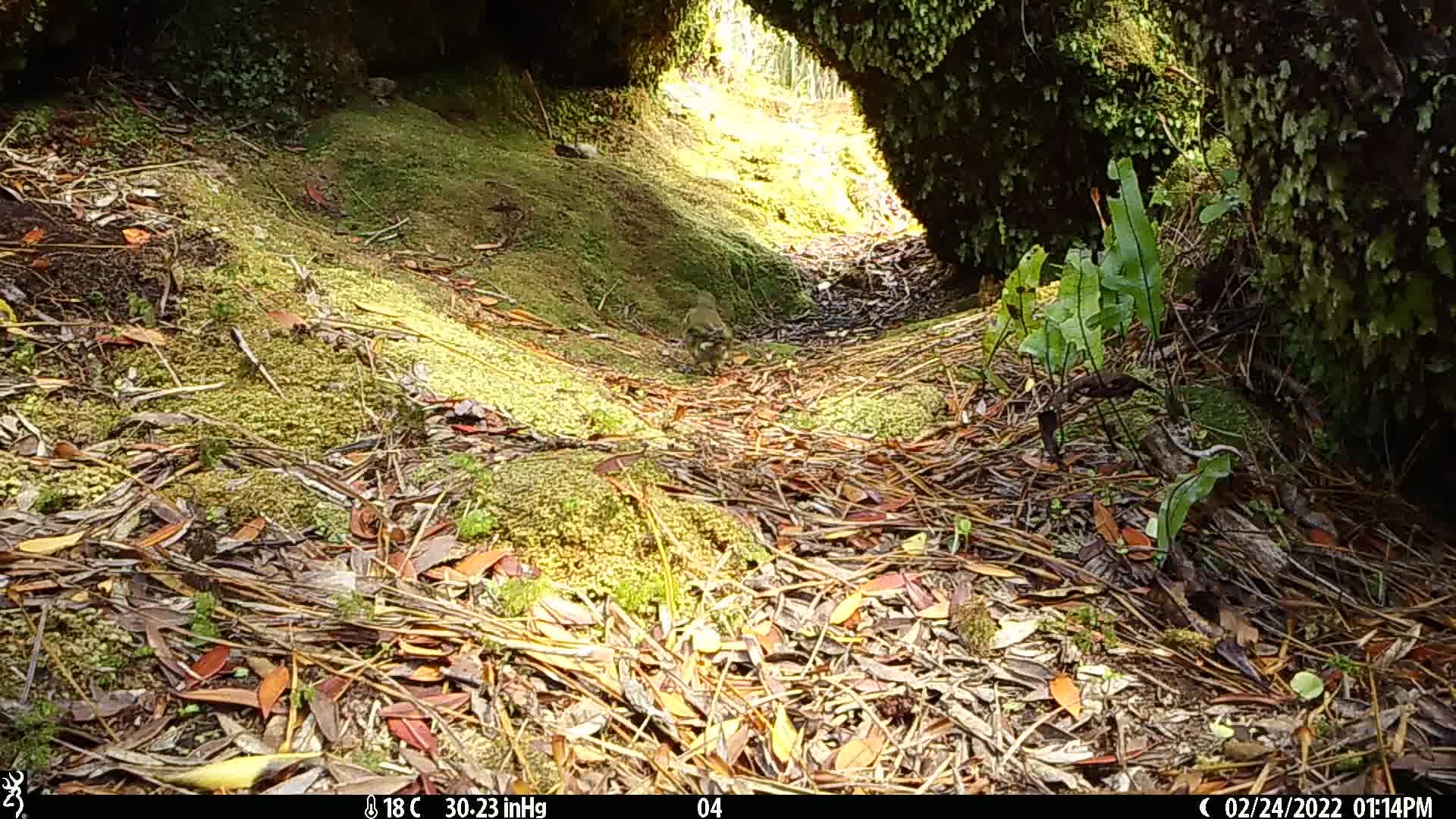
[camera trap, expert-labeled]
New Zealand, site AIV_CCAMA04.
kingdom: Animalia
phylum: Chordata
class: Aves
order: Passeriformes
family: Meliphagidae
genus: Anthornis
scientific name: Anthornis melanura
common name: new zealand bellbird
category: bellbird